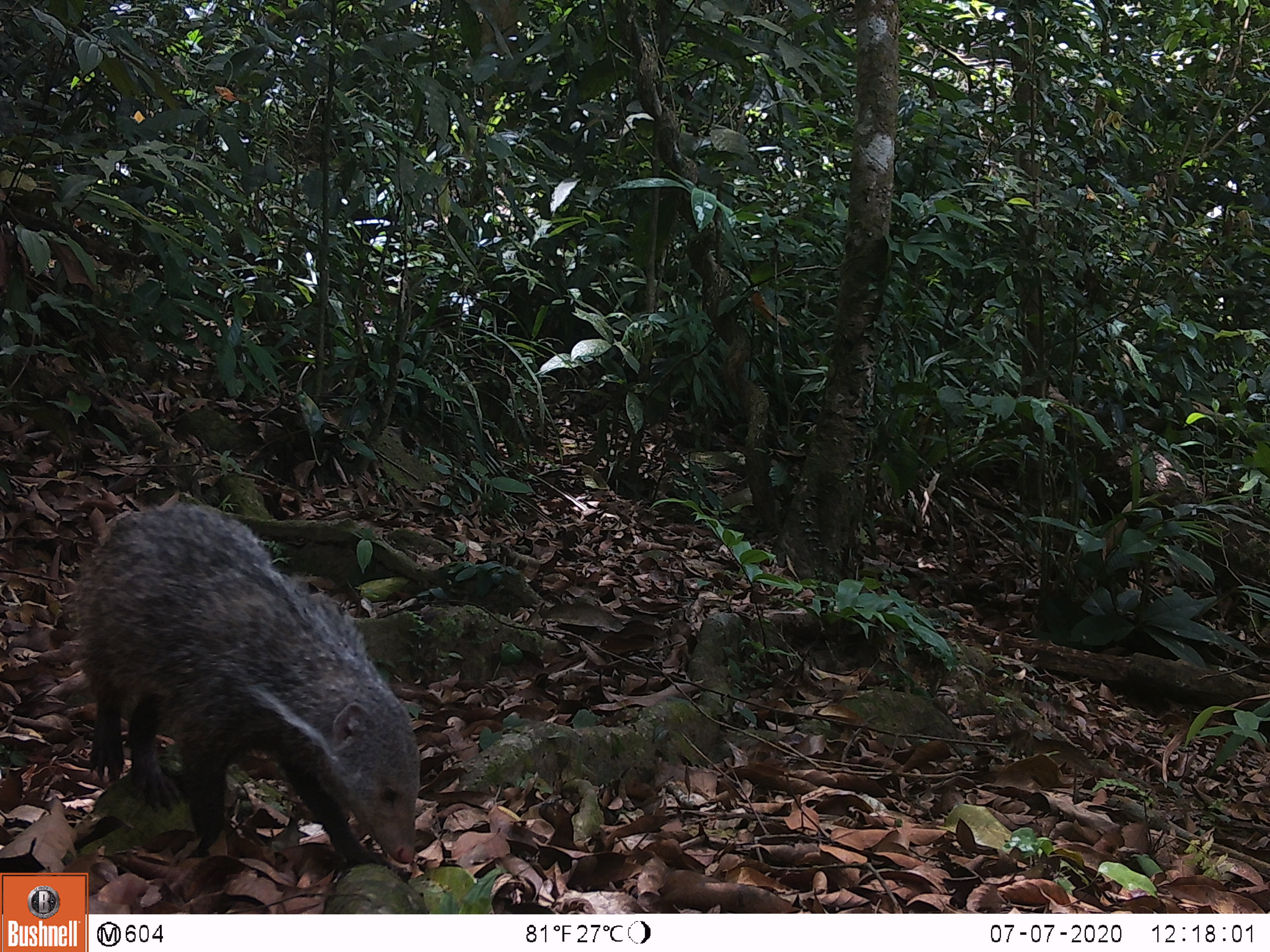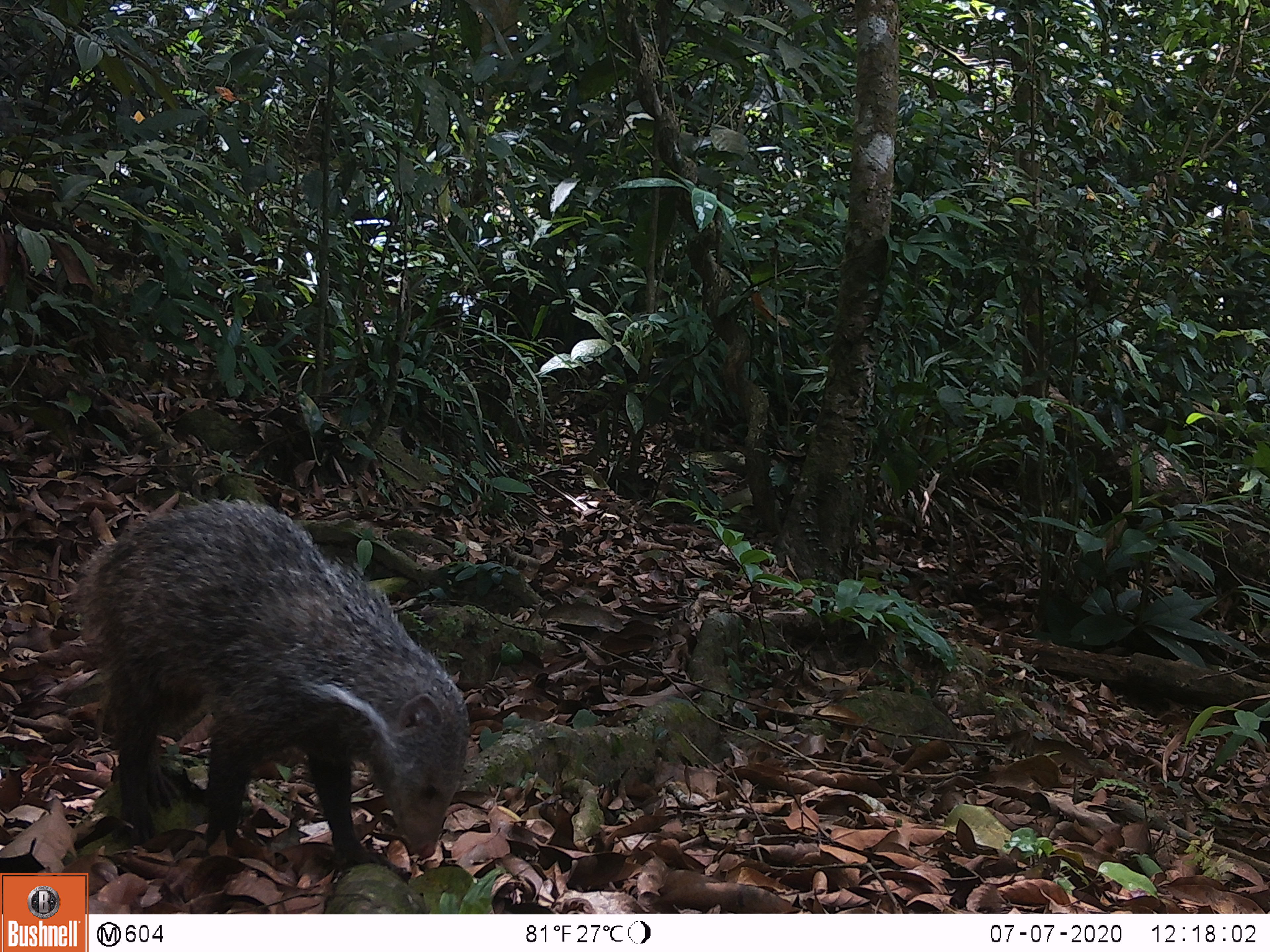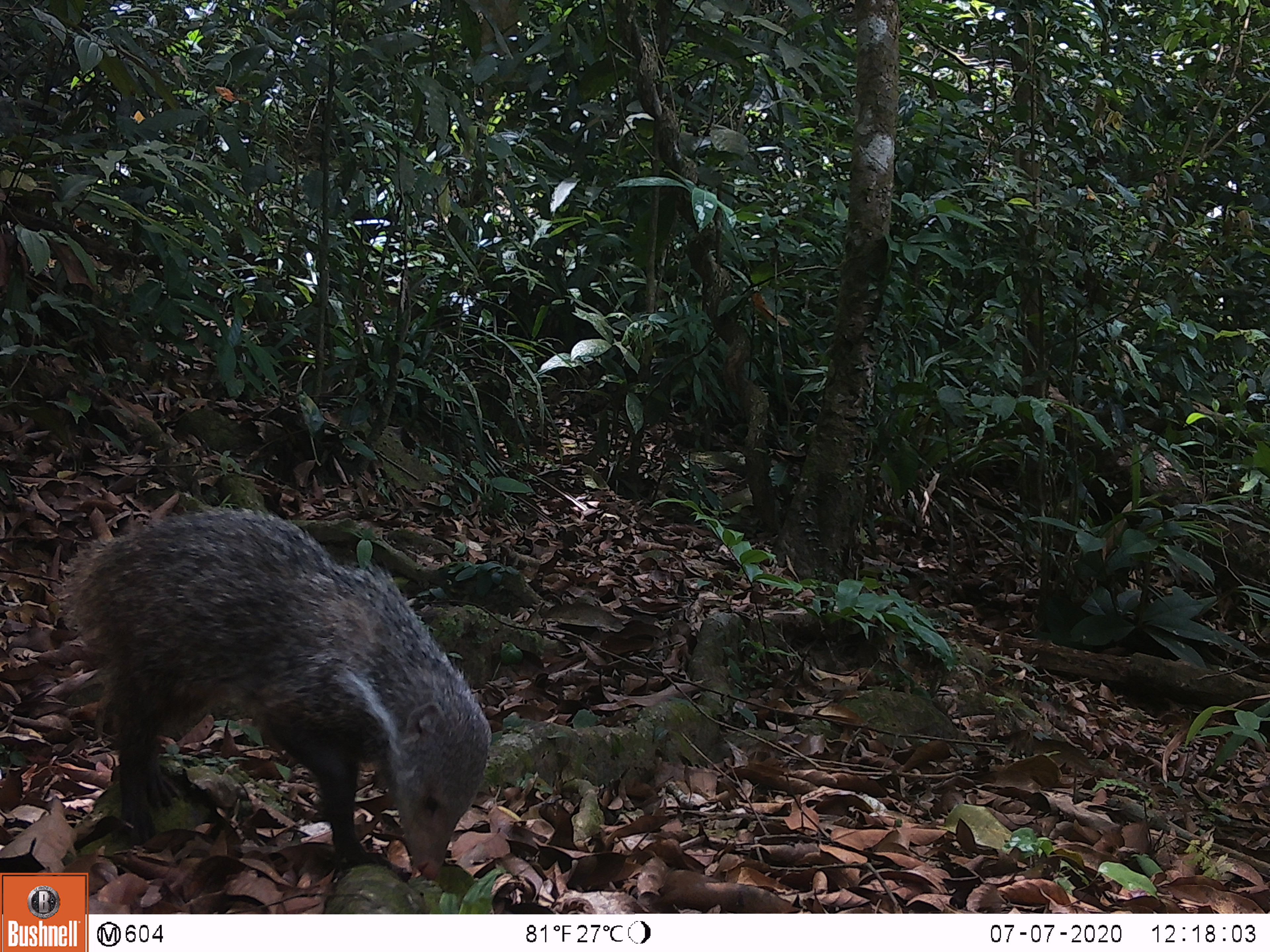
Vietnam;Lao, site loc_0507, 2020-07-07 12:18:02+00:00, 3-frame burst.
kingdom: Animalia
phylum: Chordata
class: Mammalia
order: Carnivora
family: Herpestidae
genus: Urva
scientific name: Urva urva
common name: crab-eating mongoose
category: crab eating mongoose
Crab eating mongoose (crab-eating mongoose) (Urva urva). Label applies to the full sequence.